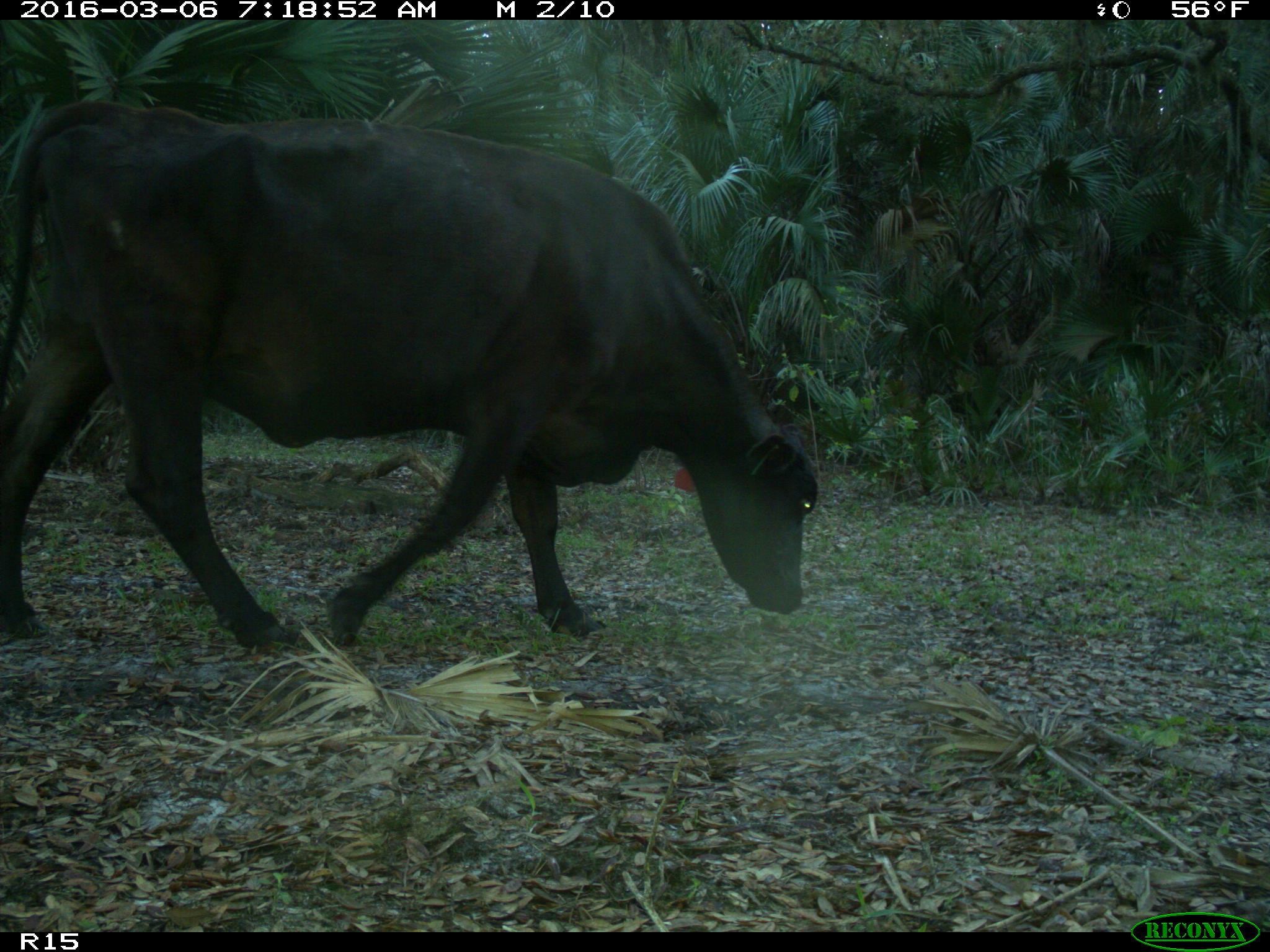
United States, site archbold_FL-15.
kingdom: Animalia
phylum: Chordata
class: Mammalia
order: Artiodactyla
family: Bovidae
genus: Bos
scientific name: Bos taurus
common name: domestic cow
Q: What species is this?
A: Bos taurus (domestic cow).